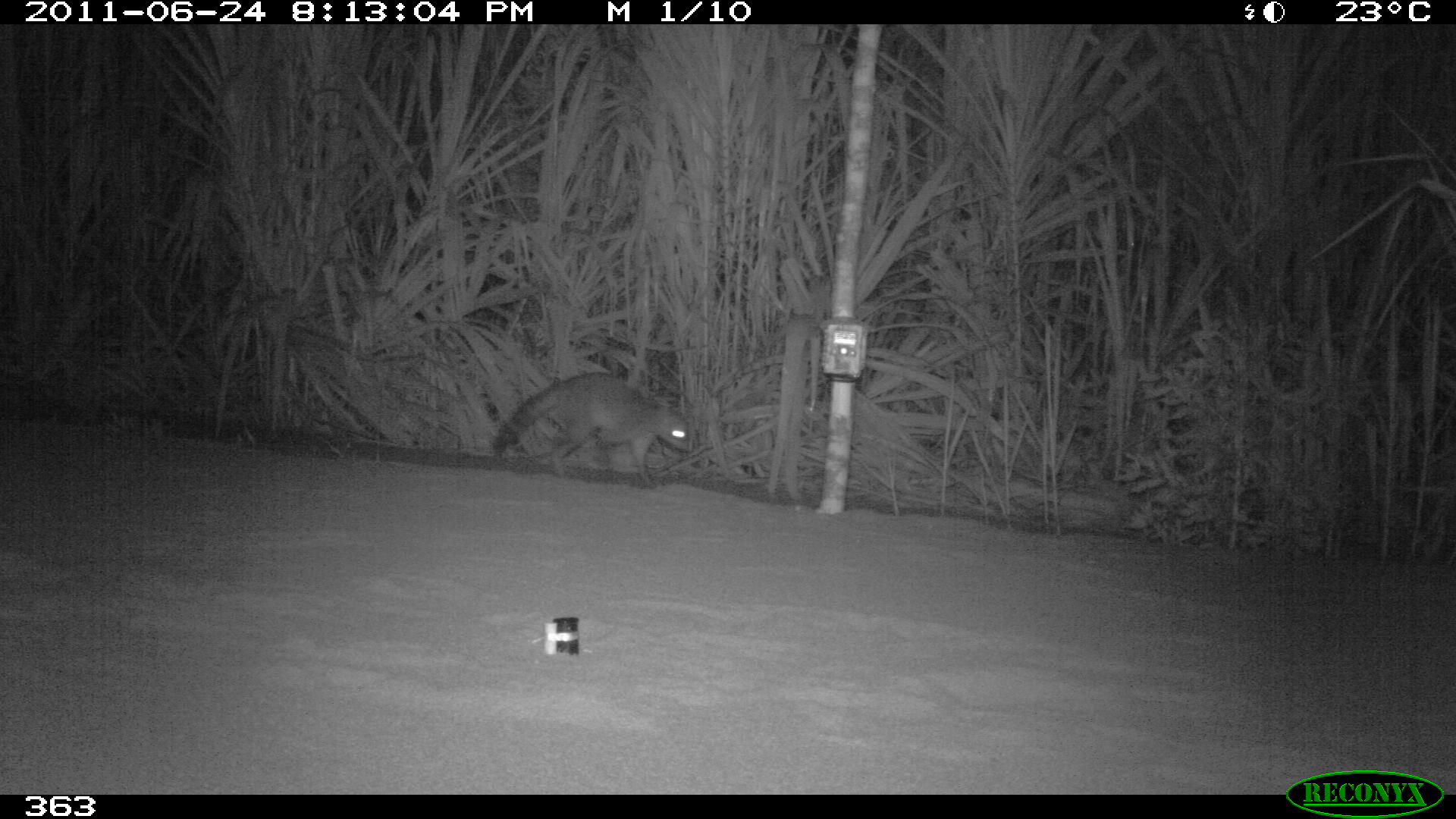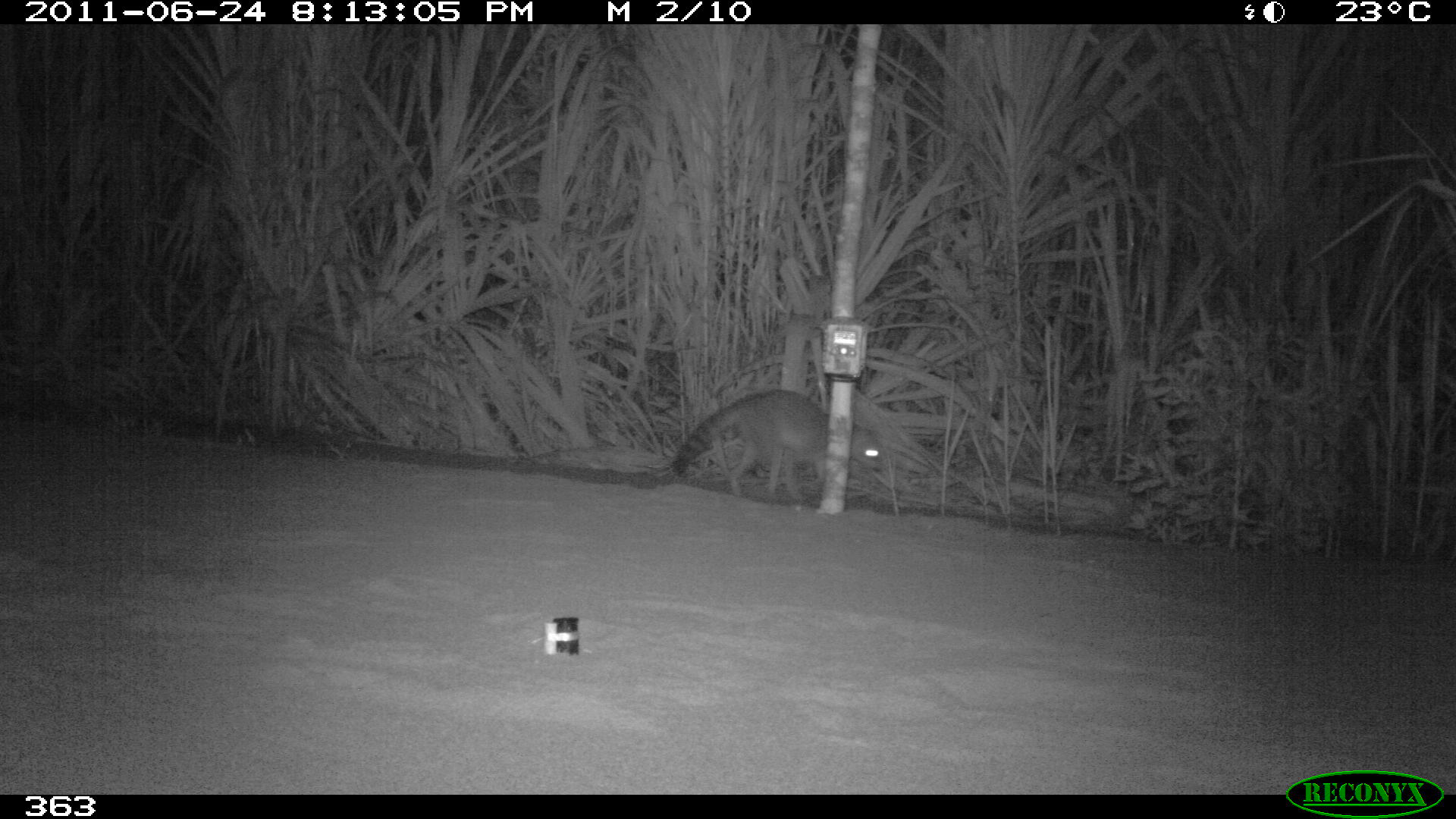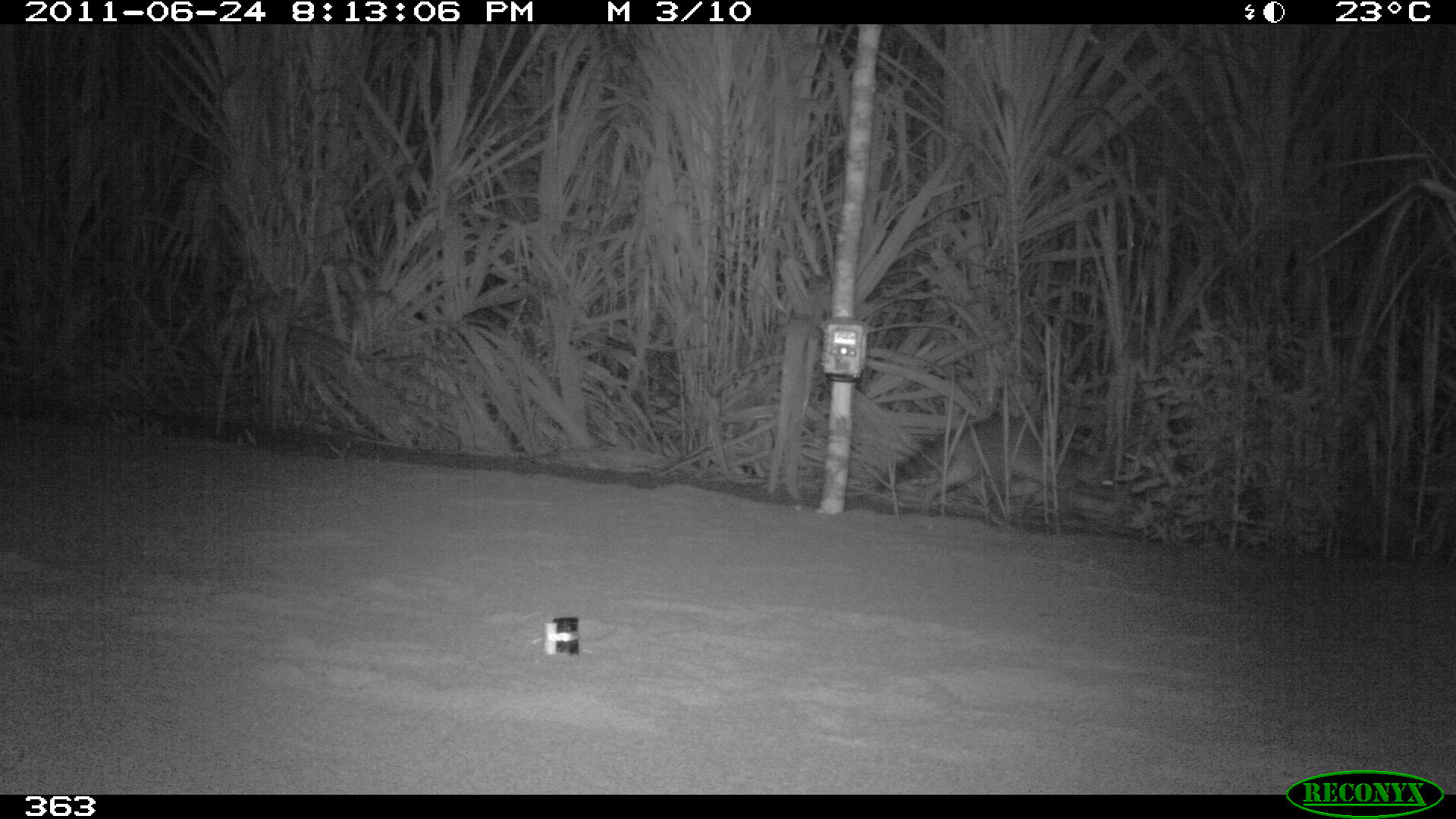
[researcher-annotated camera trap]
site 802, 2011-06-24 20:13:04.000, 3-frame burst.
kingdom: Animalia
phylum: Chordata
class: Mammalia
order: Carnivora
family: Procyonidae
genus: Procyon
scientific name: Procyon cancrivorus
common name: crab-eating raccoon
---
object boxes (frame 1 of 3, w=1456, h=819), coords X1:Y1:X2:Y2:
procyon cancrivorus: 491:371:691:488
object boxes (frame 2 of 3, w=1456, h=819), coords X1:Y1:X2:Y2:
procyon cancrivorus: 672:389:888:497